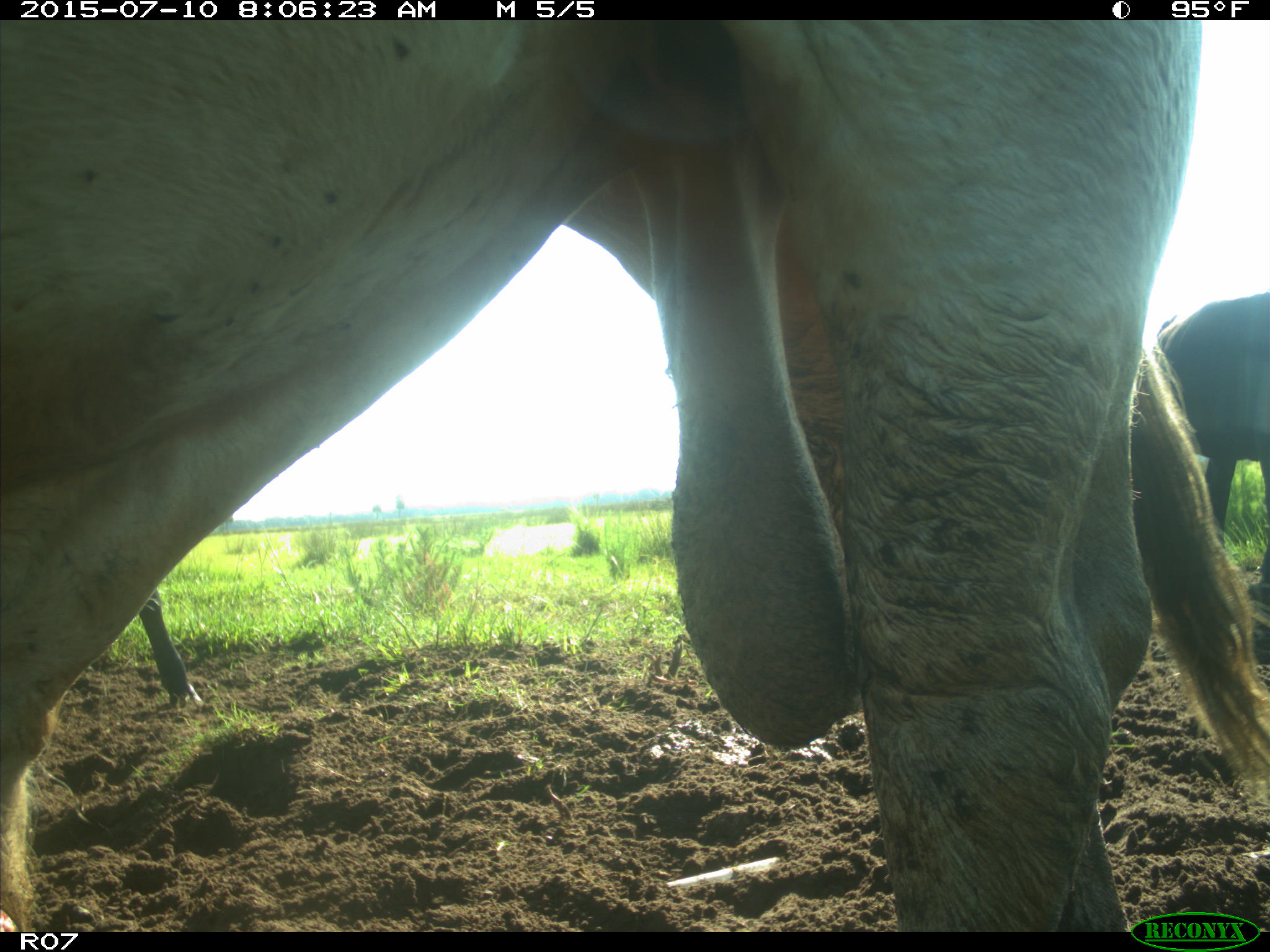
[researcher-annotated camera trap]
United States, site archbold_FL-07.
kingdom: Animalia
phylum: Chordata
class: Mammalia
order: Artiodactyla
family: Bovidae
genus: Bos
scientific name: Bos taurus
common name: domestic cow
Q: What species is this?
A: Bos taurus (domestic cow).